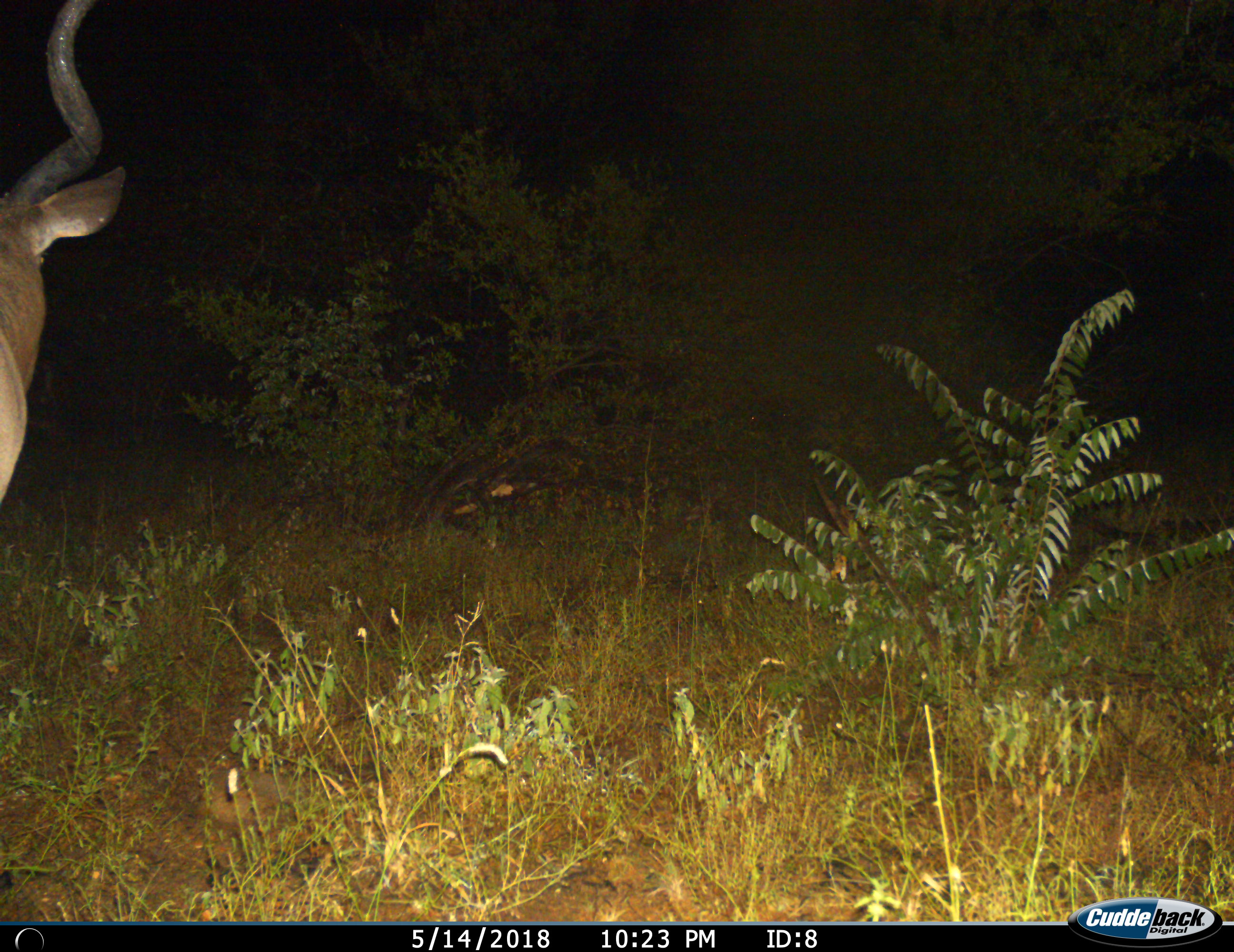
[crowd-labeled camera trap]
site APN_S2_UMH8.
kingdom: Animalia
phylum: Chordata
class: Mammalia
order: Artiodactyla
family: Bovidae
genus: Tragelaphus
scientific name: Tragelaphus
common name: kudu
Kudu (Tragelaphus), count 1. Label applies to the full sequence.